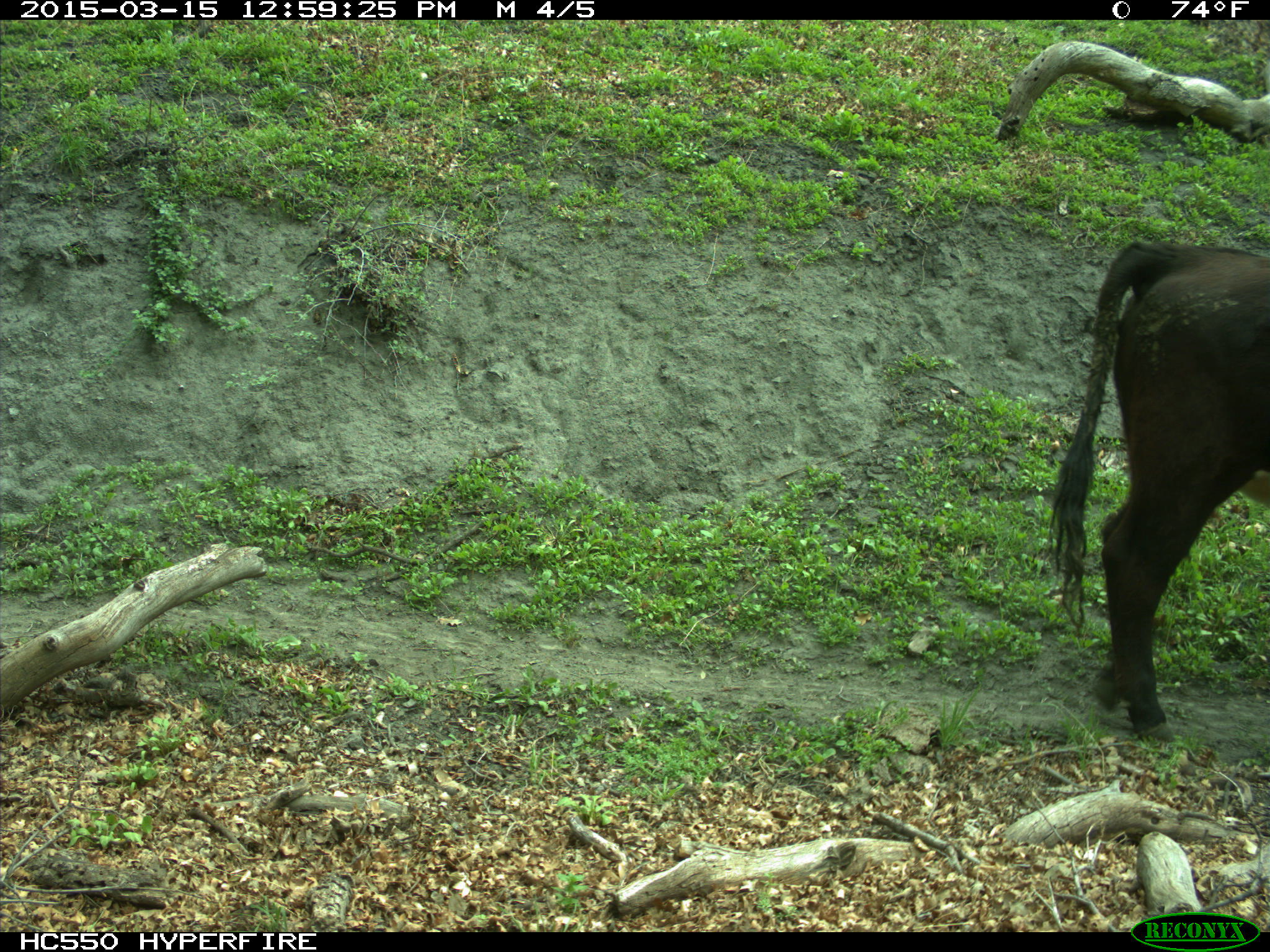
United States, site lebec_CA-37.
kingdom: Animalia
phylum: Chordata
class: Mammalia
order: Artiodactyla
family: Bovidae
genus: Bos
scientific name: Bos taurus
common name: domestic cow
Bos taurus (domestic cow).